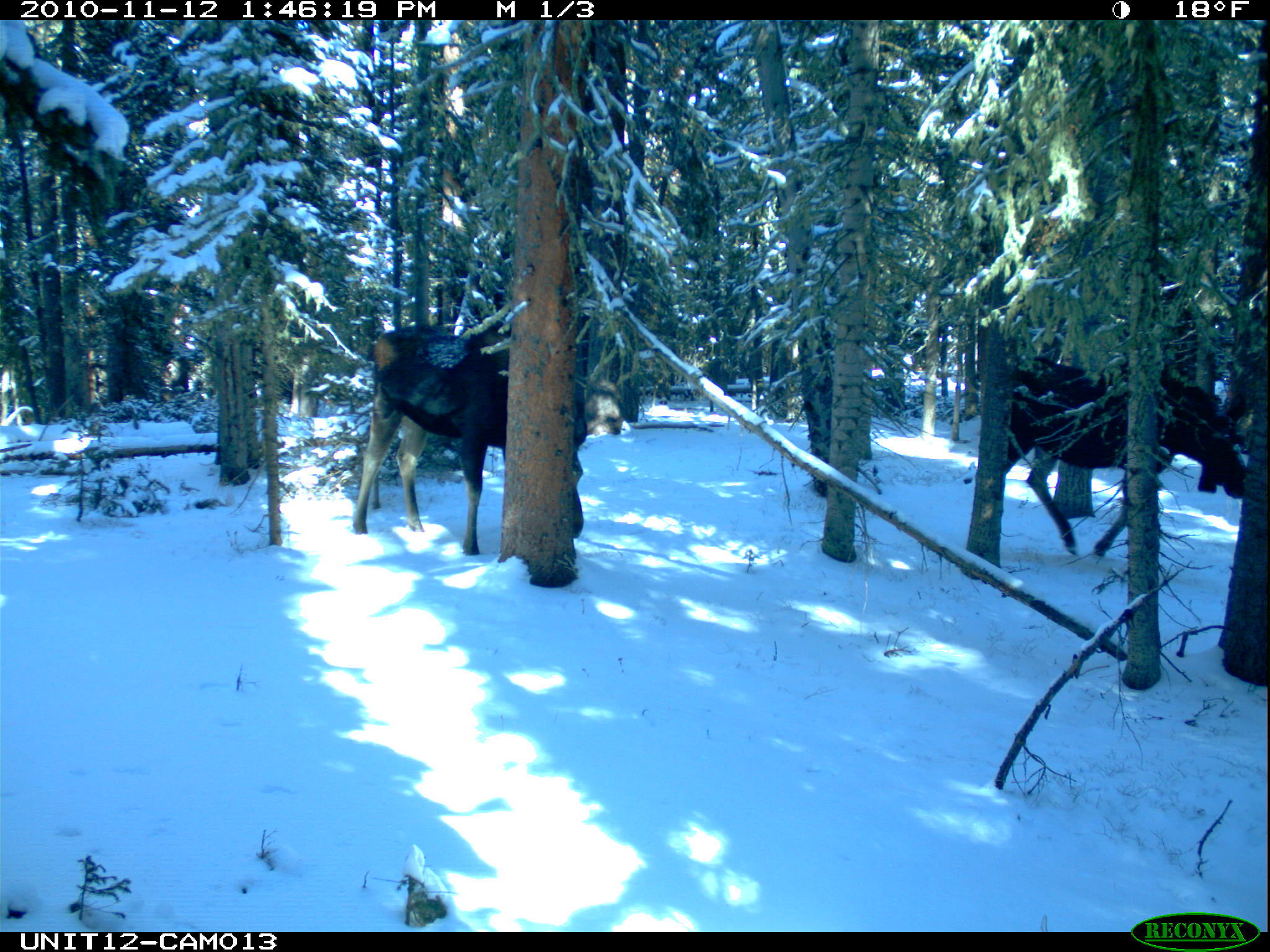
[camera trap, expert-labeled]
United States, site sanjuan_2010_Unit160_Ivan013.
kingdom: Animalia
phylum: Chordata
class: Mammalia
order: Artiodactyla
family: Cervidae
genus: Alces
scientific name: Alces alces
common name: moose